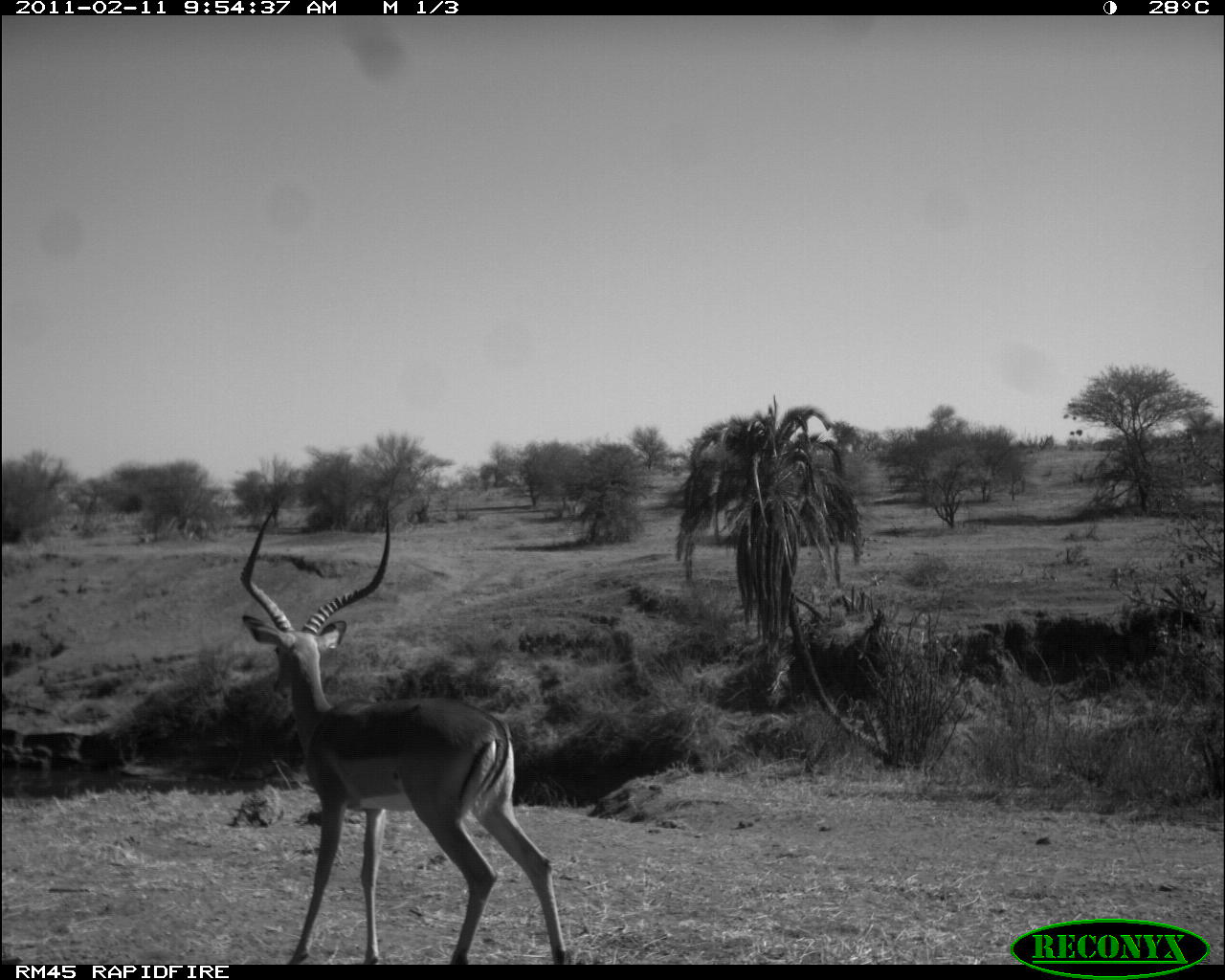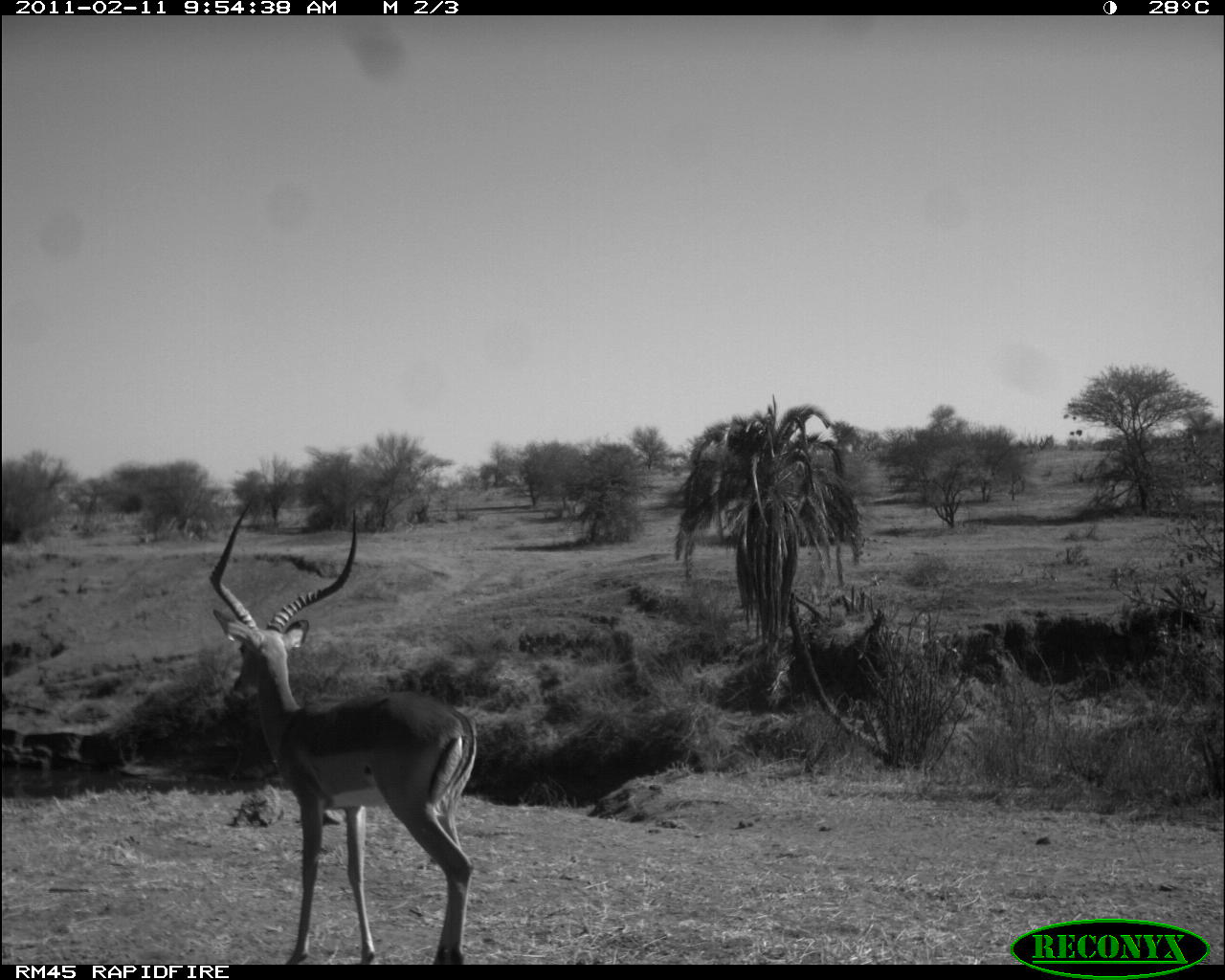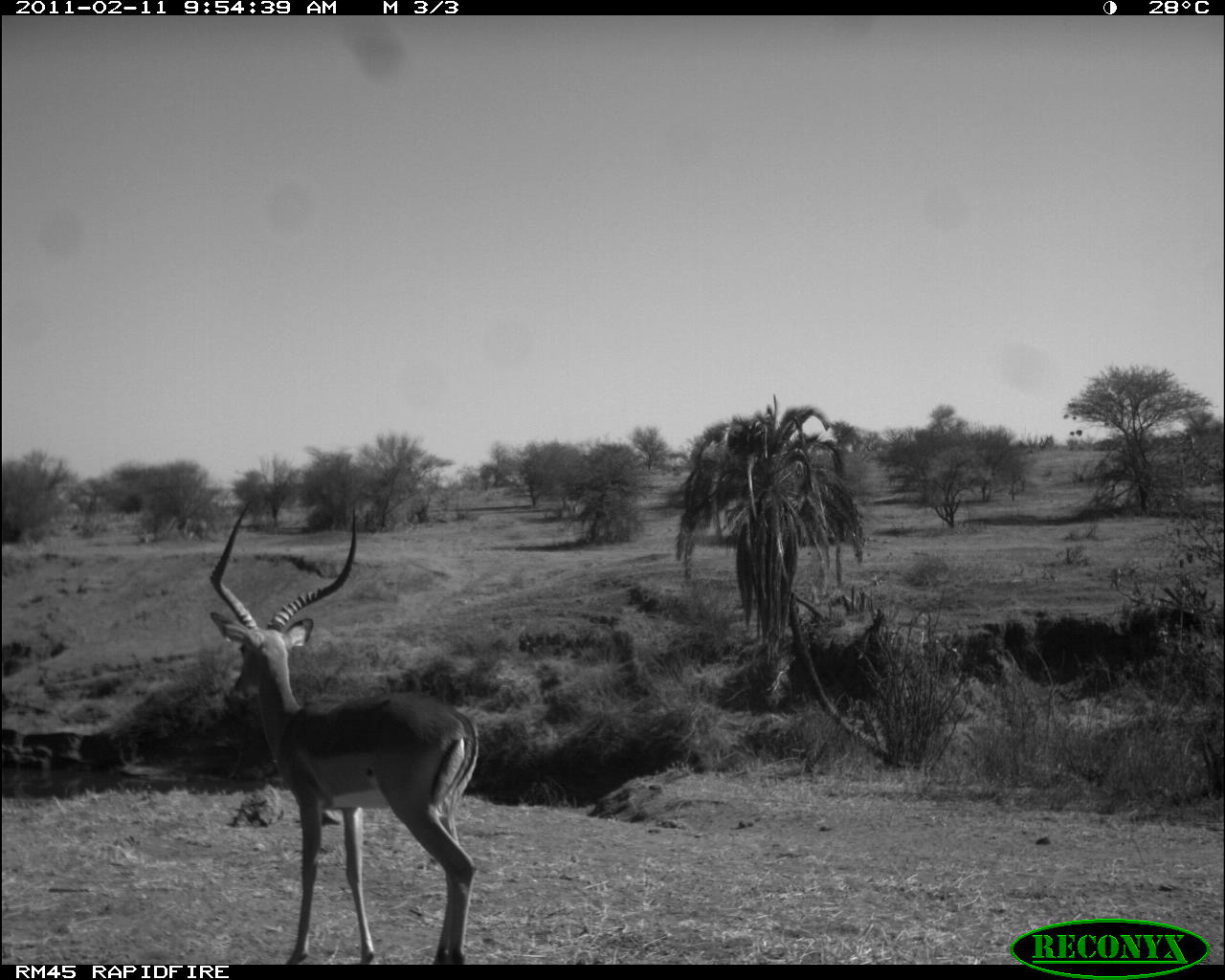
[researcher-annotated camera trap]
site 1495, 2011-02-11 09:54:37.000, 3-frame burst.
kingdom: Animalia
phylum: Chordata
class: Mammalia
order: Perissodactyla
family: Equidae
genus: Equus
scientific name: Equus quagga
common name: plains zebra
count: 1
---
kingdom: Animalia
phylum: Chordata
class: Mammalia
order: Artiodactyla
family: Bovidae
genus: Aepyceros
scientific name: Aepyceros melampus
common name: impala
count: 1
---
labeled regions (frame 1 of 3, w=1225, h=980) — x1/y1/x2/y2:
equus quagga: 237/503/567/965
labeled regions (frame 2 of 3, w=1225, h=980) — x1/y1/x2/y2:
aepyceros melampus: 207/497/478/961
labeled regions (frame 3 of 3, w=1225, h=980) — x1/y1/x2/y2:
aepyceros melampus: 206/497/479/961